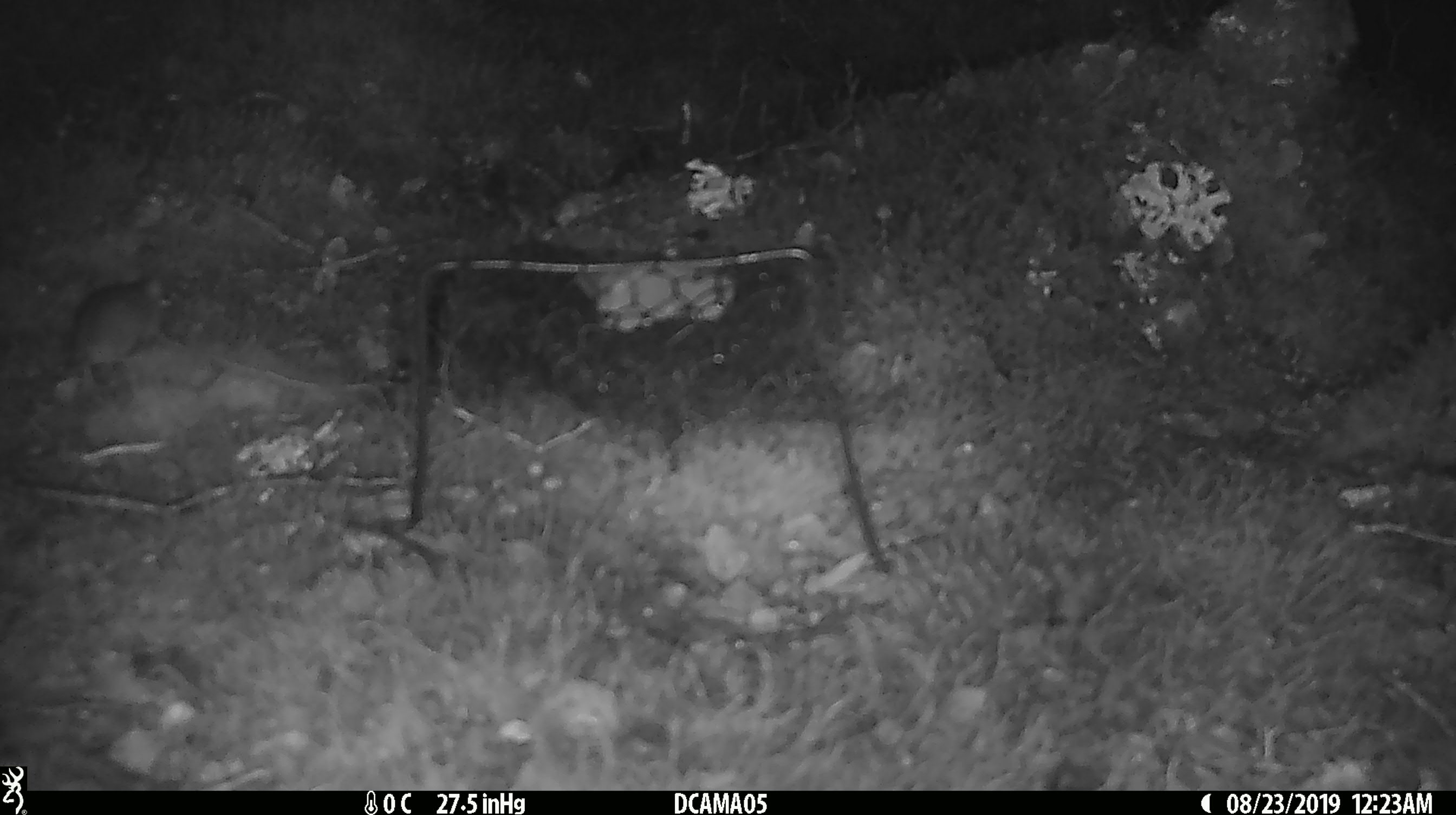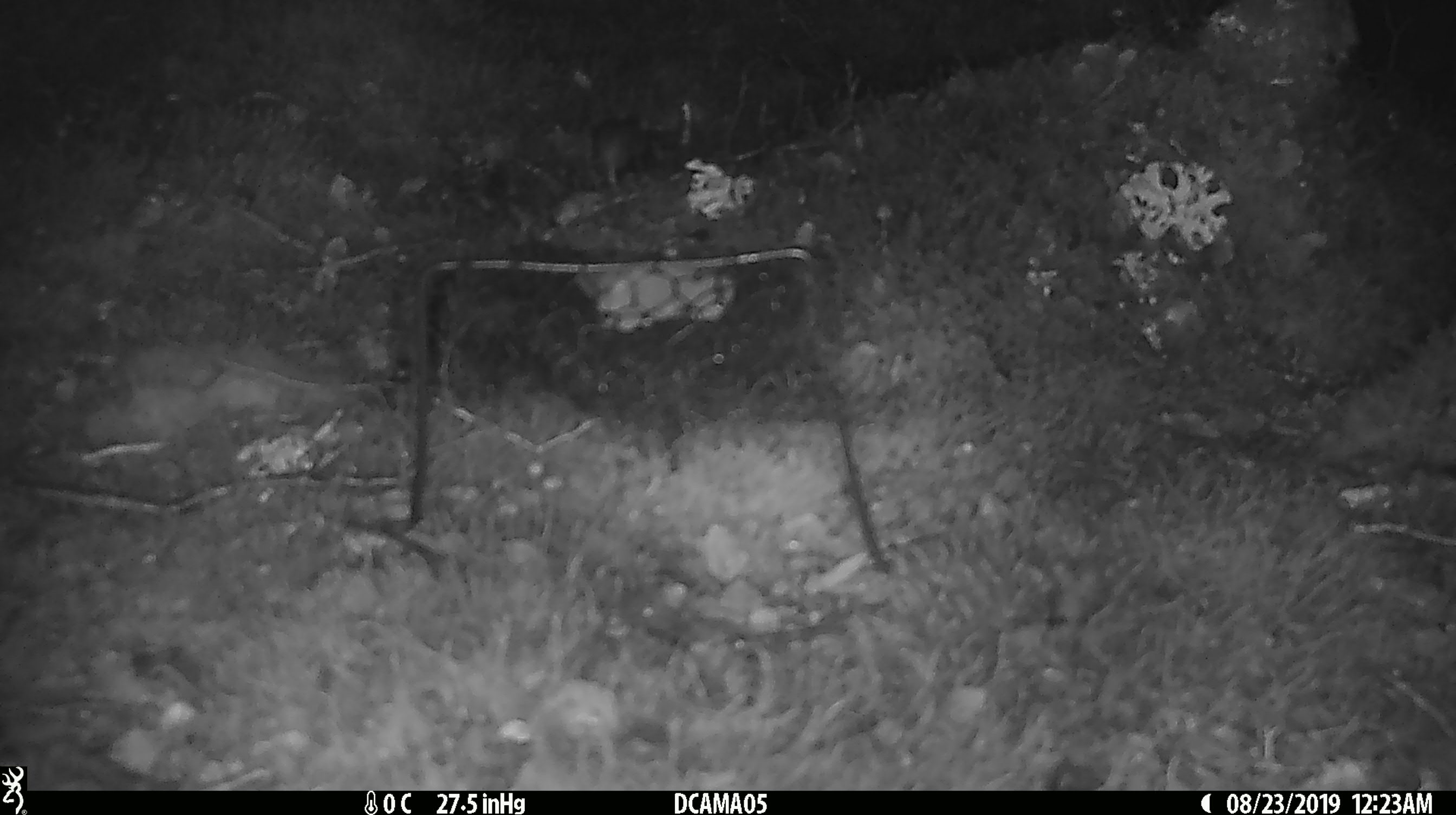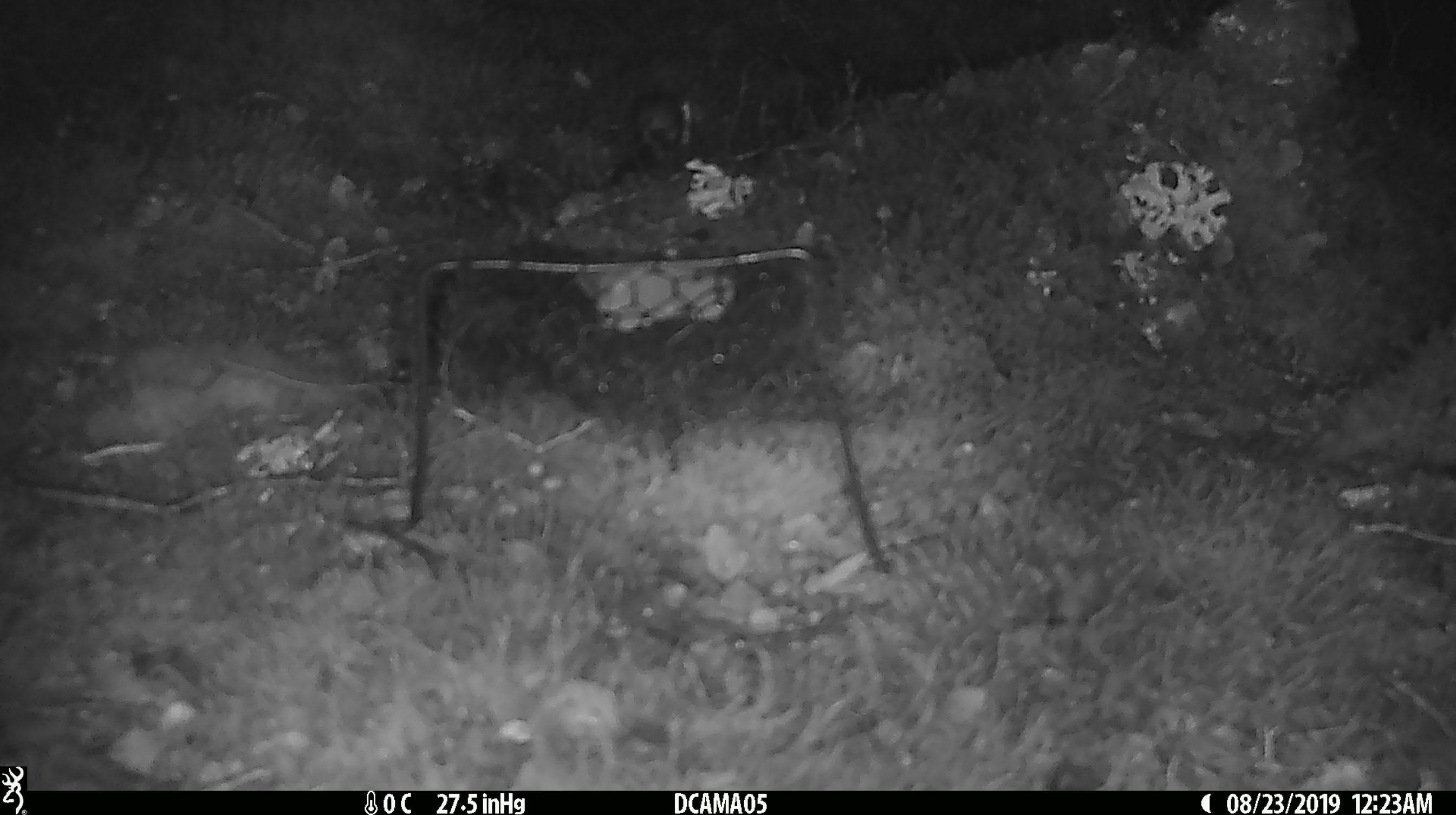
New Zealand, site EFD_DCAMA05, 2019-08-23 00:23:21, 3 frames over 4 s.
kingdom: Animalia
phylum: Chordata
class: Mammalia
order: Rodentia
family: Muridae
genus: Mus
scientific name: Mus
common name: mouse